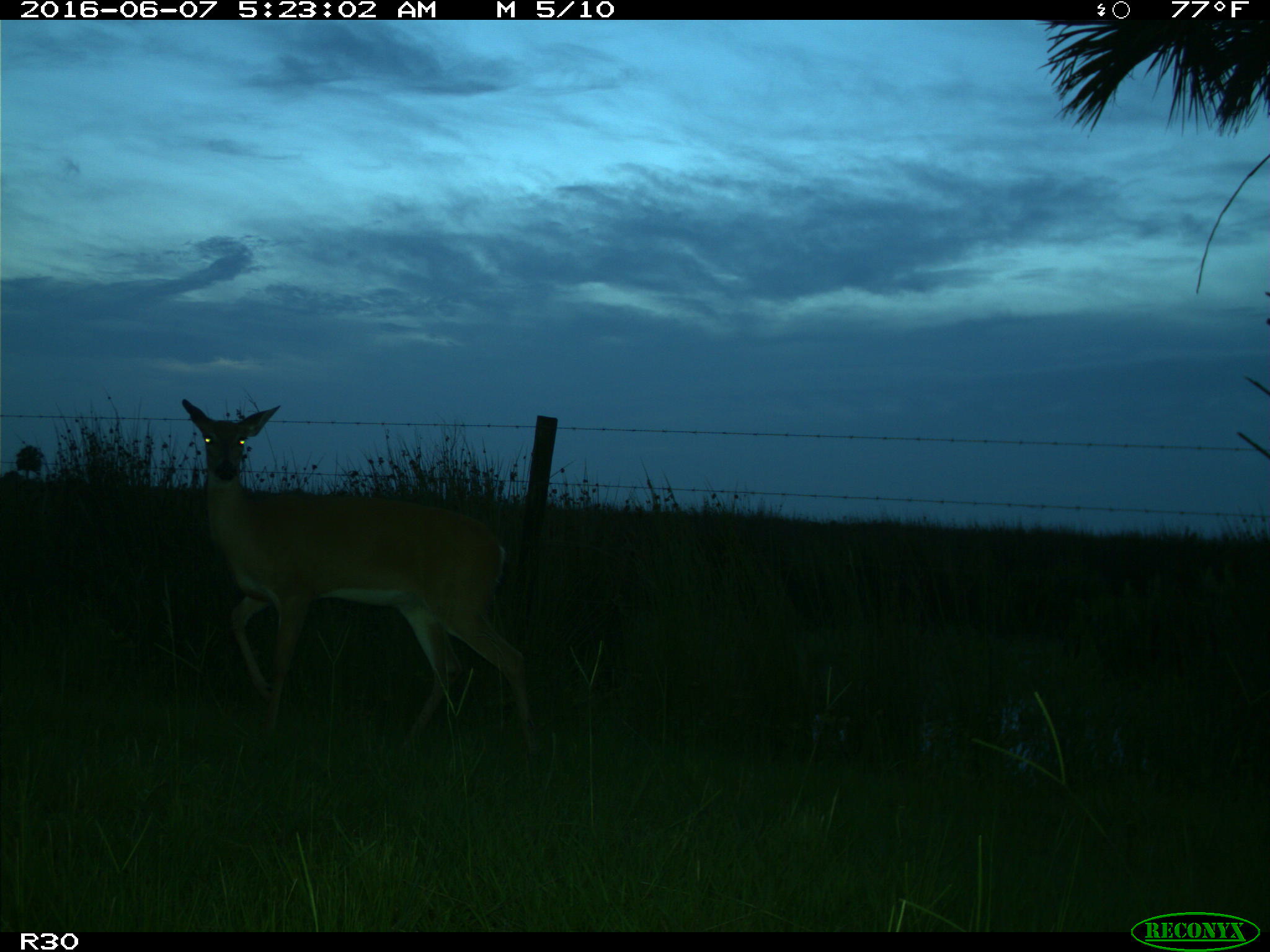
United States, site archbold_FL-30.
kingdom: Animalia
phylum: Chordata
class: Mammalia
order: Artiodactyla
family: Cervidae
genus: Odocoileus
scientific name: Odocoileus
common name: deer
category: unidentified deer